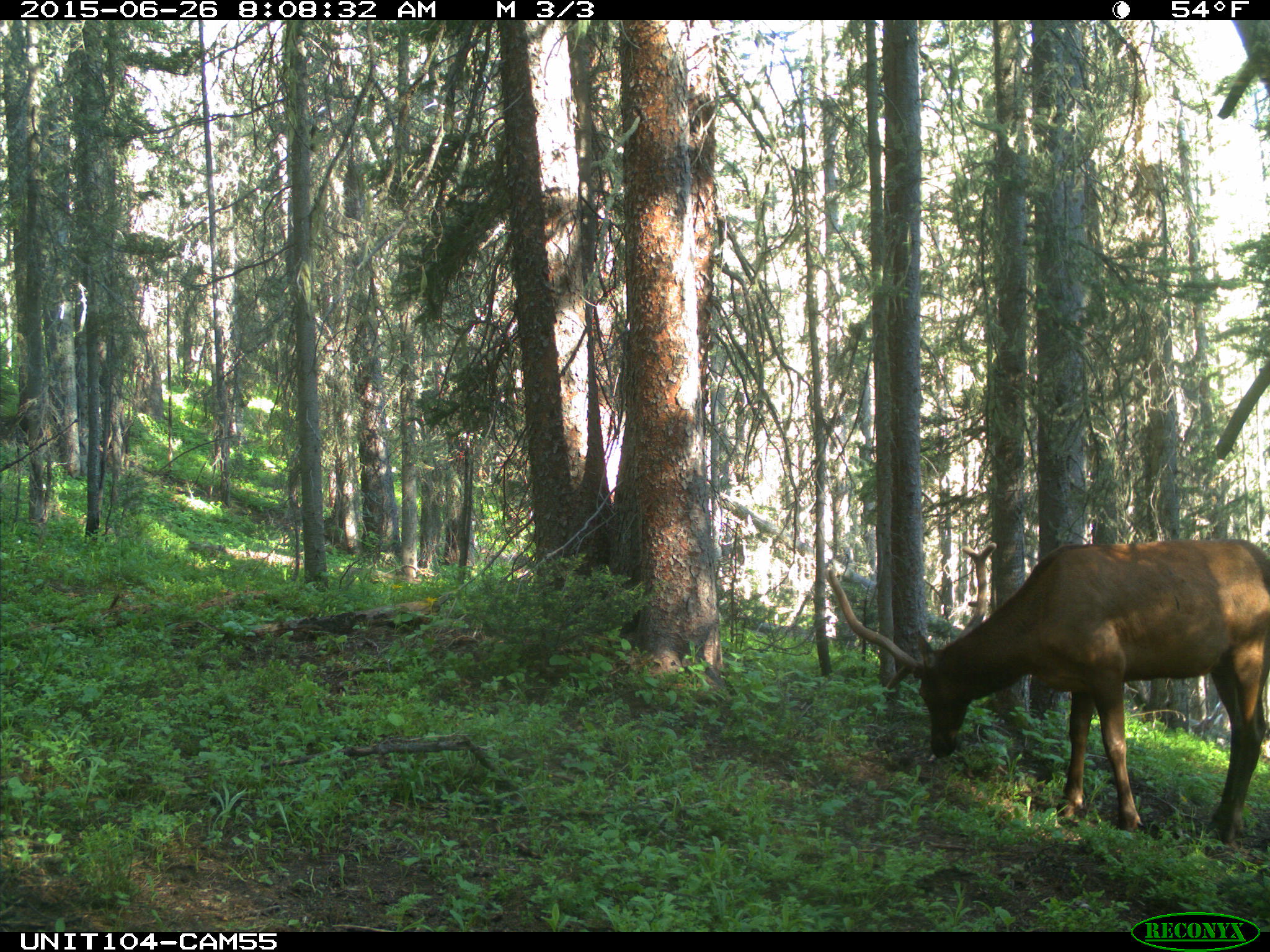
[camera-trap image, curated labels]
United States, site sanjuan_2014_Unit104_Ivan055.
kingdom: Animalia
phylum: Chordata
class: Mammalia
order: Artiodactyla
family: Cervidae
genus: Cervus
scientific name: Cervus elaphus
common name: red deer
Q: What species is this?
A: Cervus elaphus (red deer).